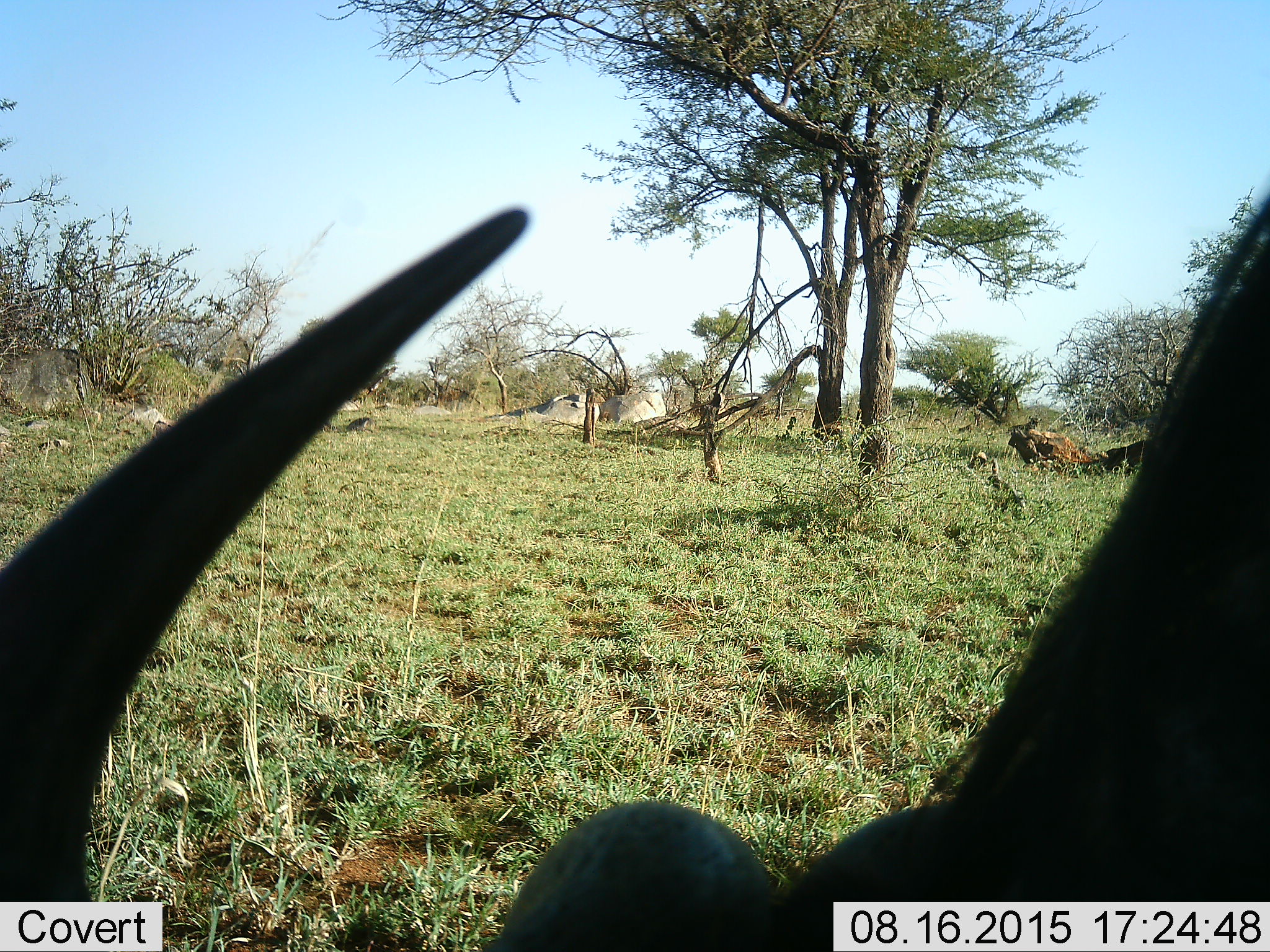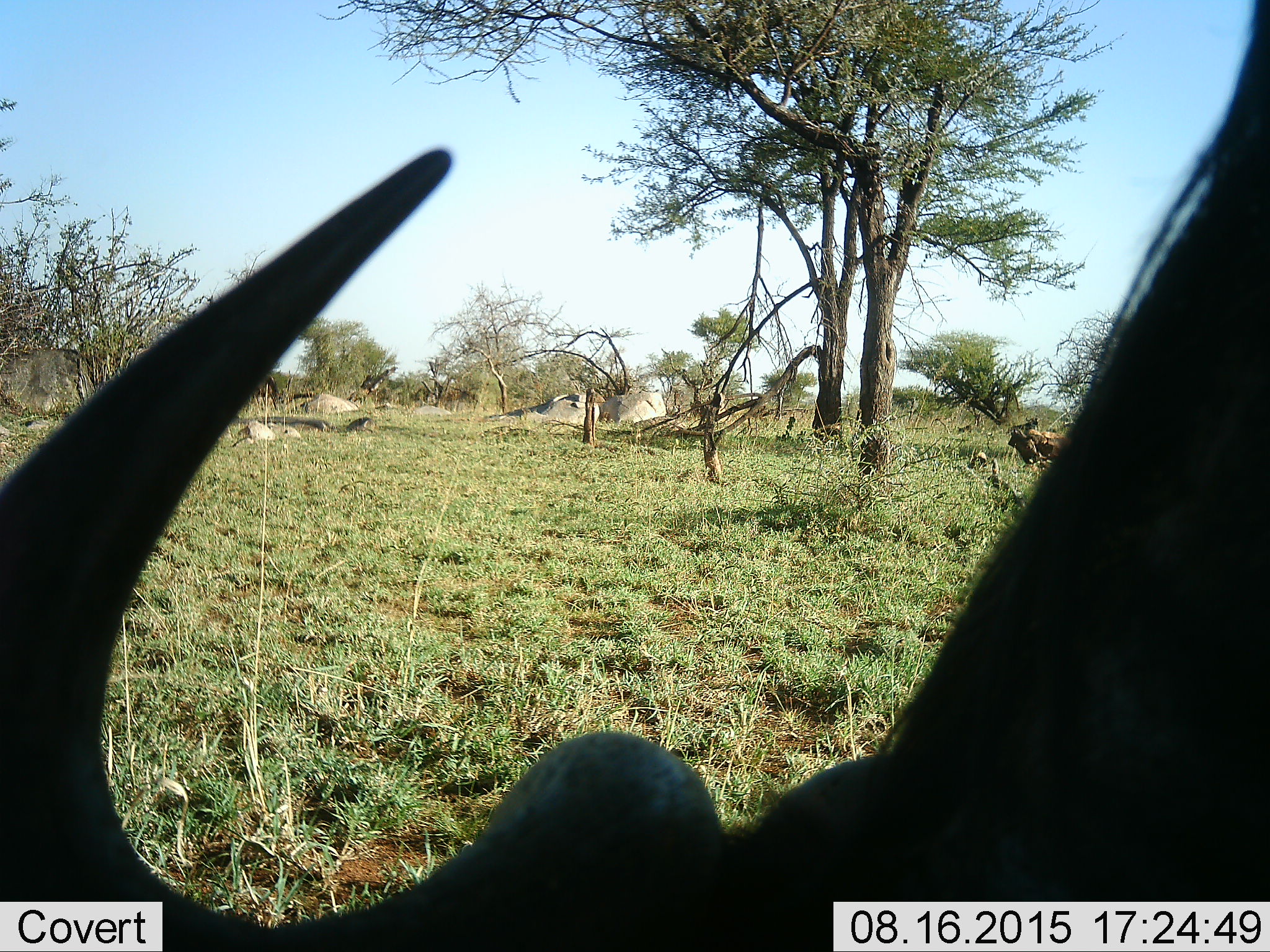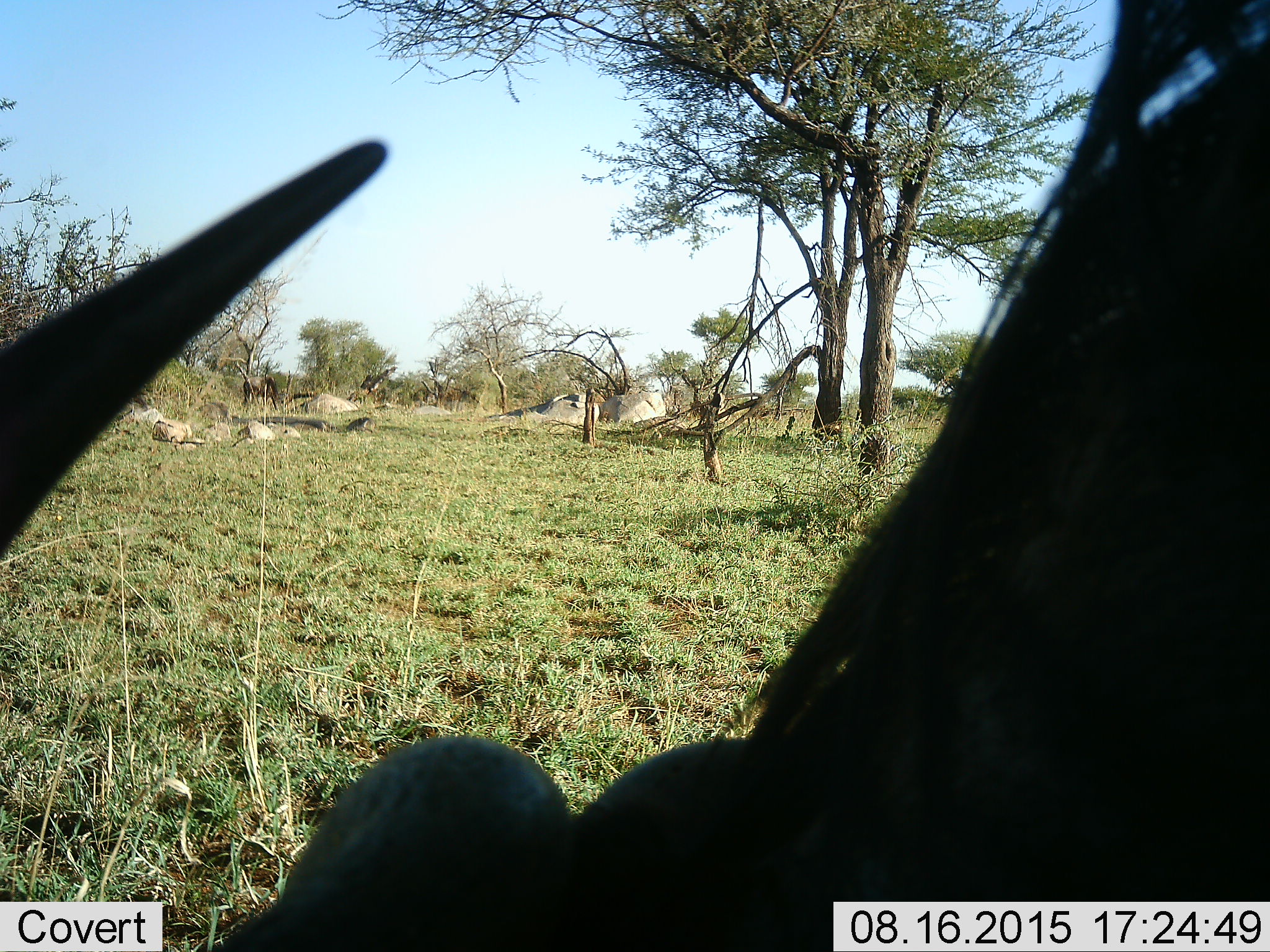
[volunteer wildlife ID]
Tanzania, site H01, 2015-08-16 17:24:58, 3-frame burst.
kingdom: Animalia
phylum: Chordata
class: Mammalia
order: Artiodactyla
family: Bovidae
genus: Connochaetes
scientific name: Connochaetes taurinus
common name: blue wildebeest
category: wildebeest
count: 1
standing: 20%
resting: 0%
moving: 20%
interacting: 0%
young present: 0%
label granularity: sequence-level